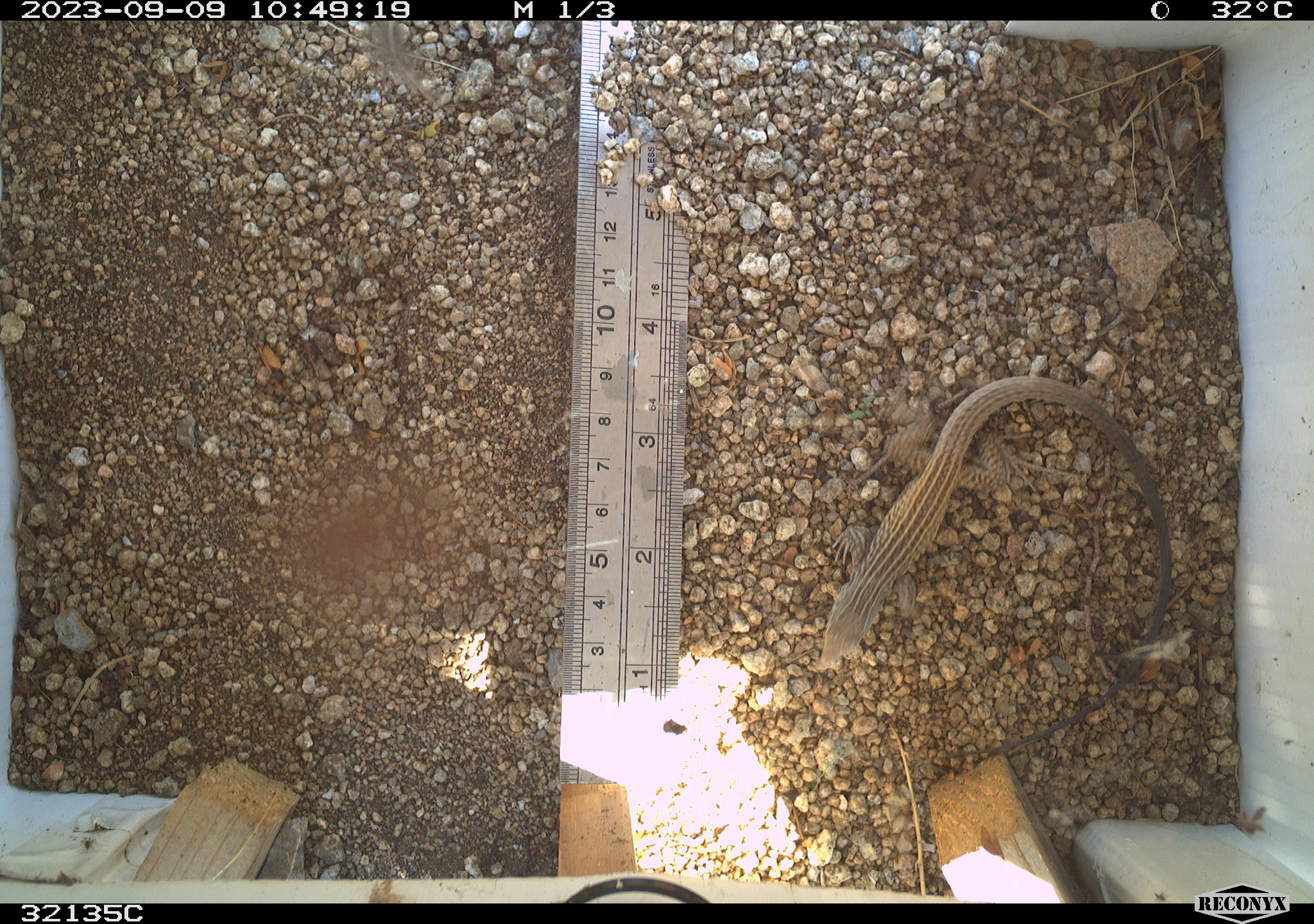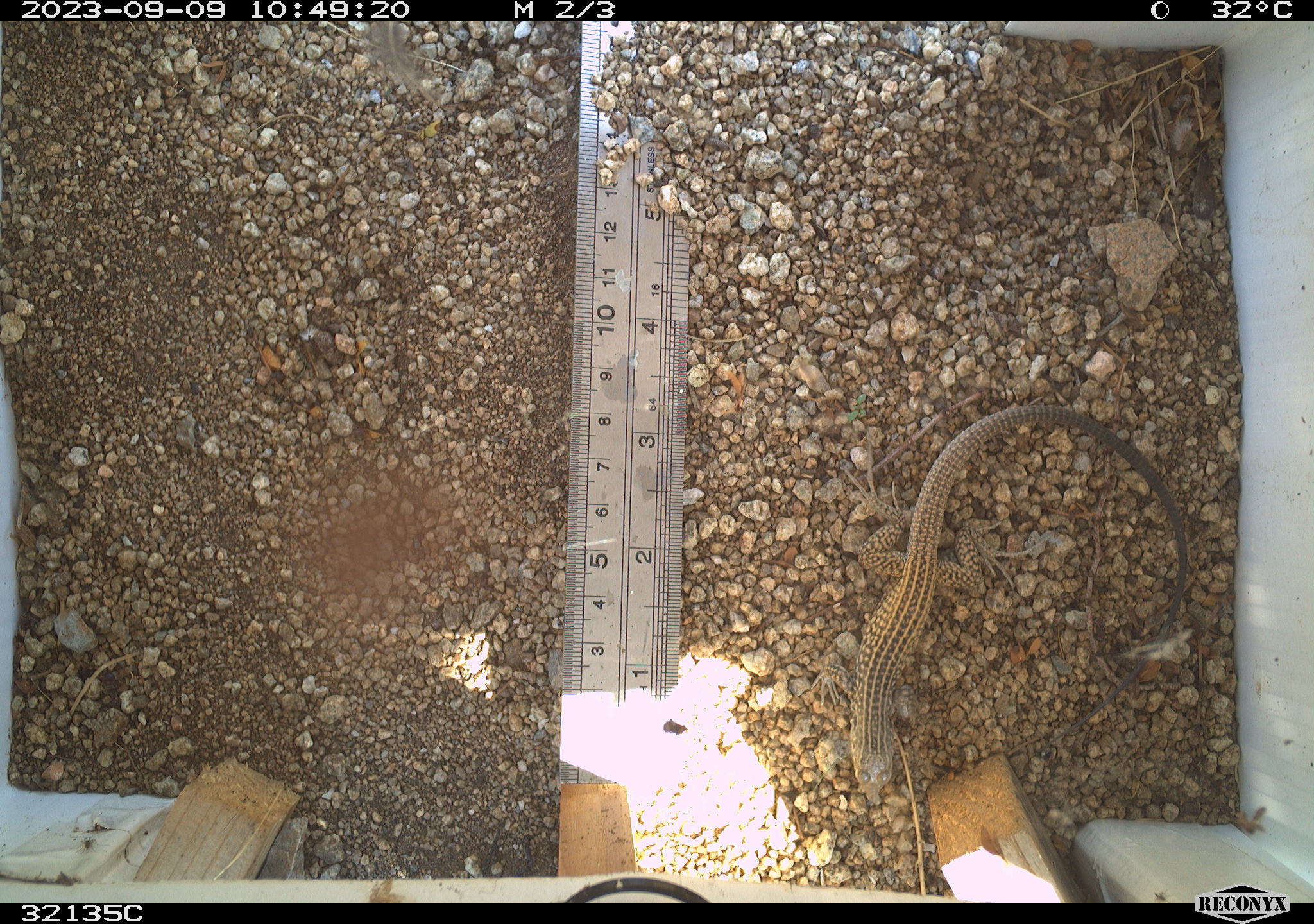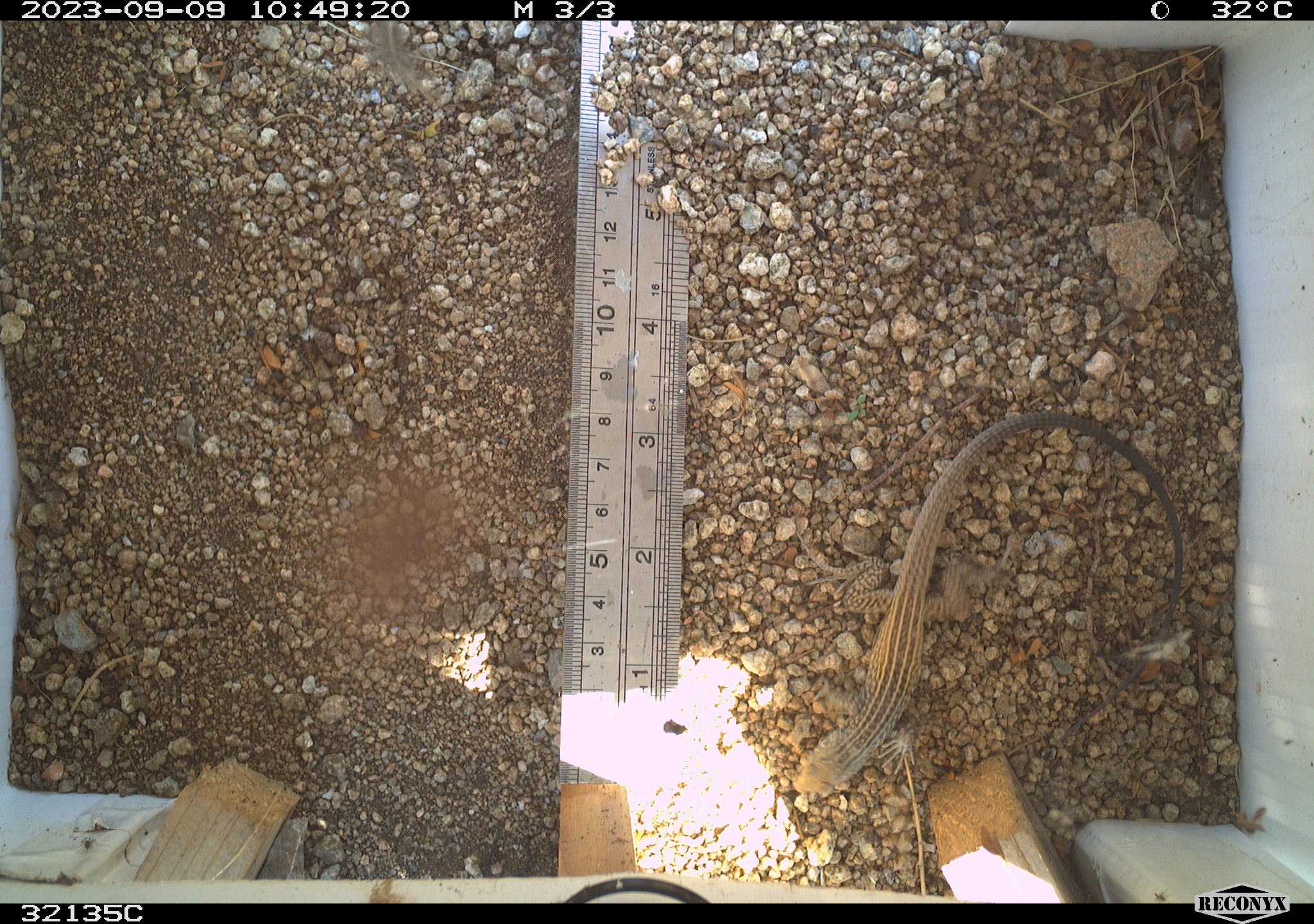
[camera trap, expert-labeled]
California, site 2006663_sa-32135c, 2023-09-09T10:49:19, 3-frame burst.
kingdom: Animalia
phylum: Chordata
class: Reptilia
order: Squamata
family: Teiidae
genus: Aspidoscelis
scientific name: Aspidoscelis tigris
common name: western whiptail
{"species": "western whiptail (Aspidoscelis tigris)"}